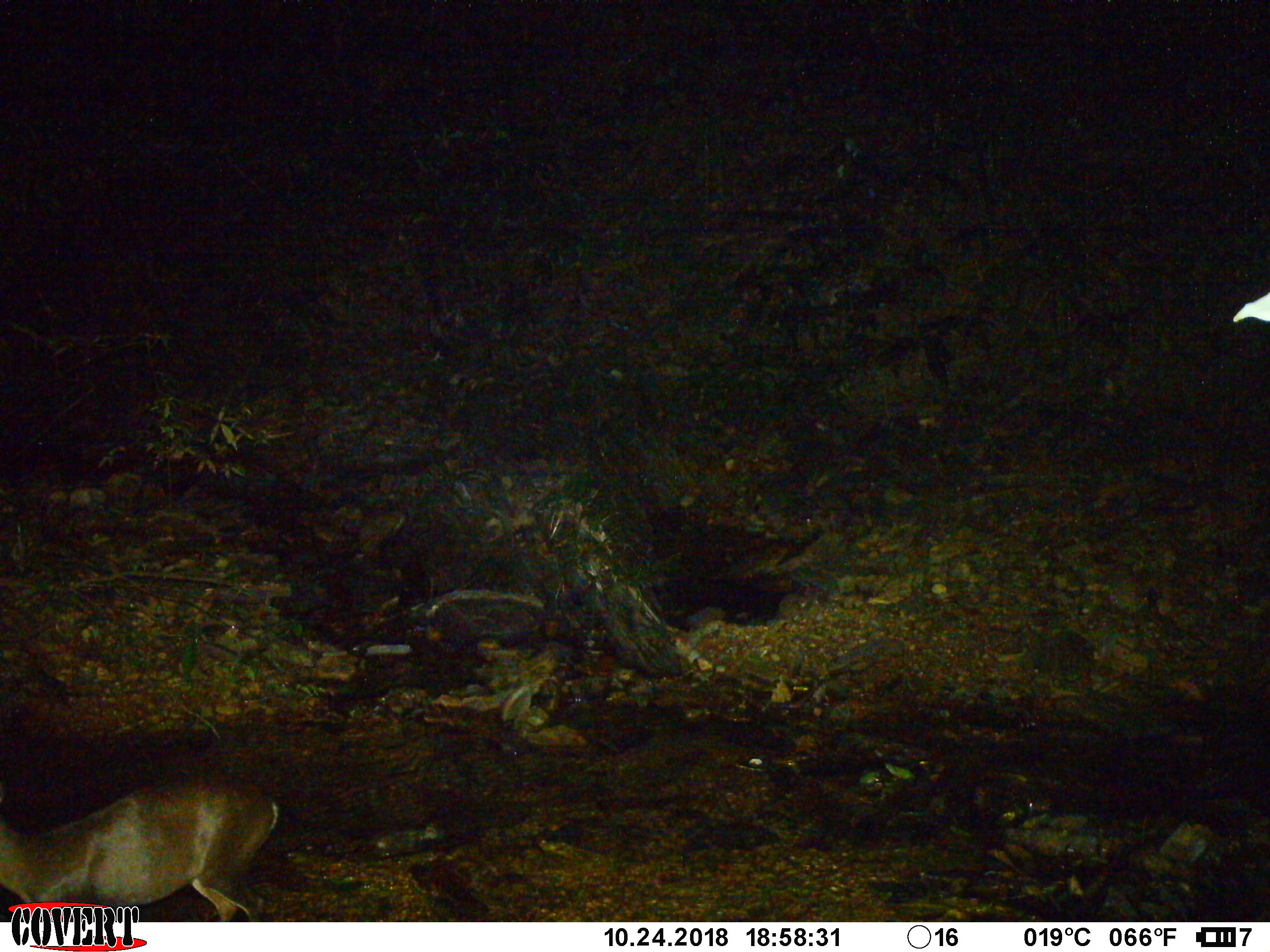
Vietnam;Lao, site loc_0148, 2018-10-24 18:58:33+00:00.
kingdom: Animalia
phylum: Chordata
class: Mammalia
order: Artiodactyla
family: Cervidae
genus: Muntiacus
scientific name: Muntiacus rooseveltorum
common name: roosevelt's muntjac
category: roosevelts muntjac group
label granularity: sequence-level